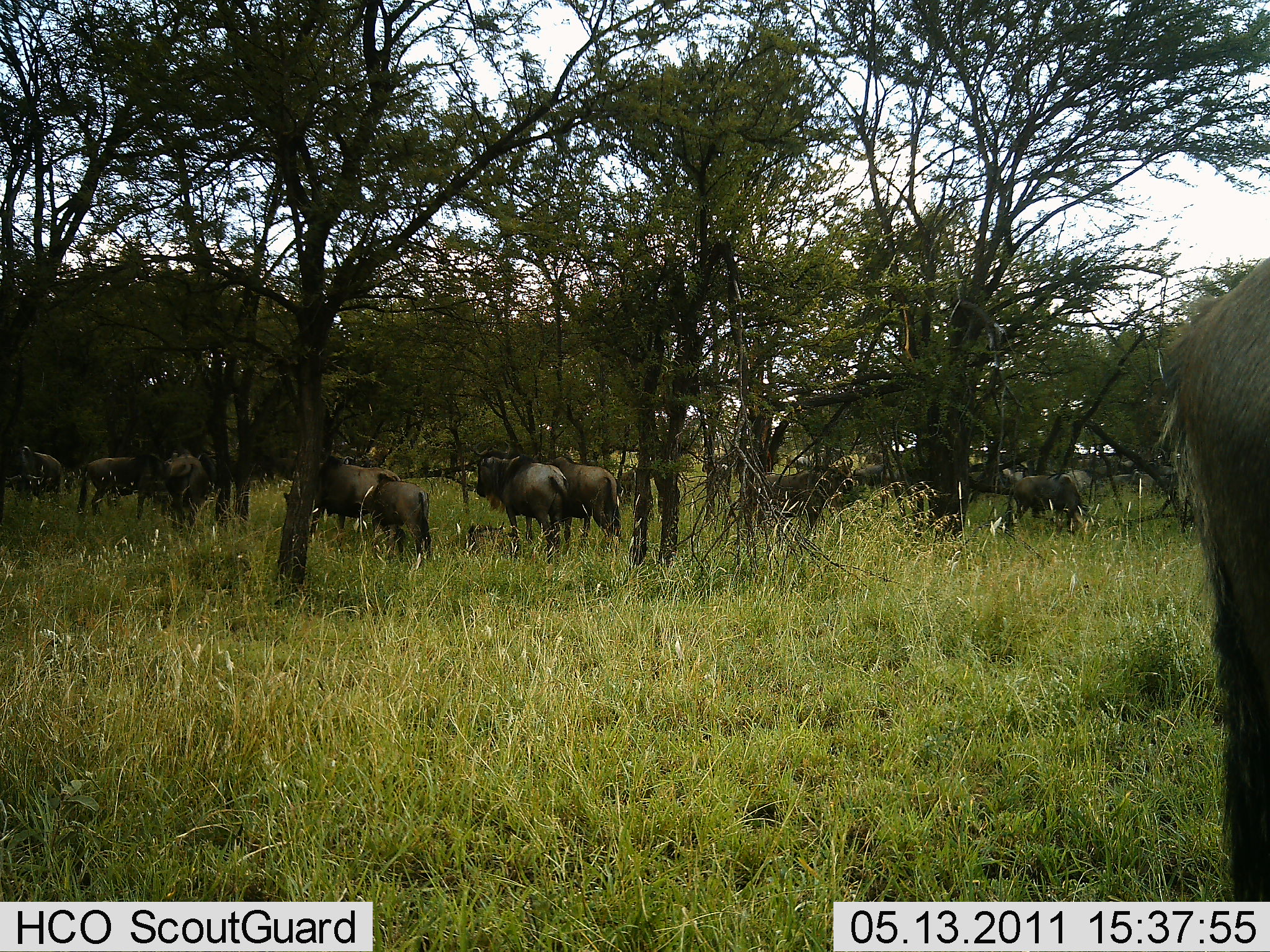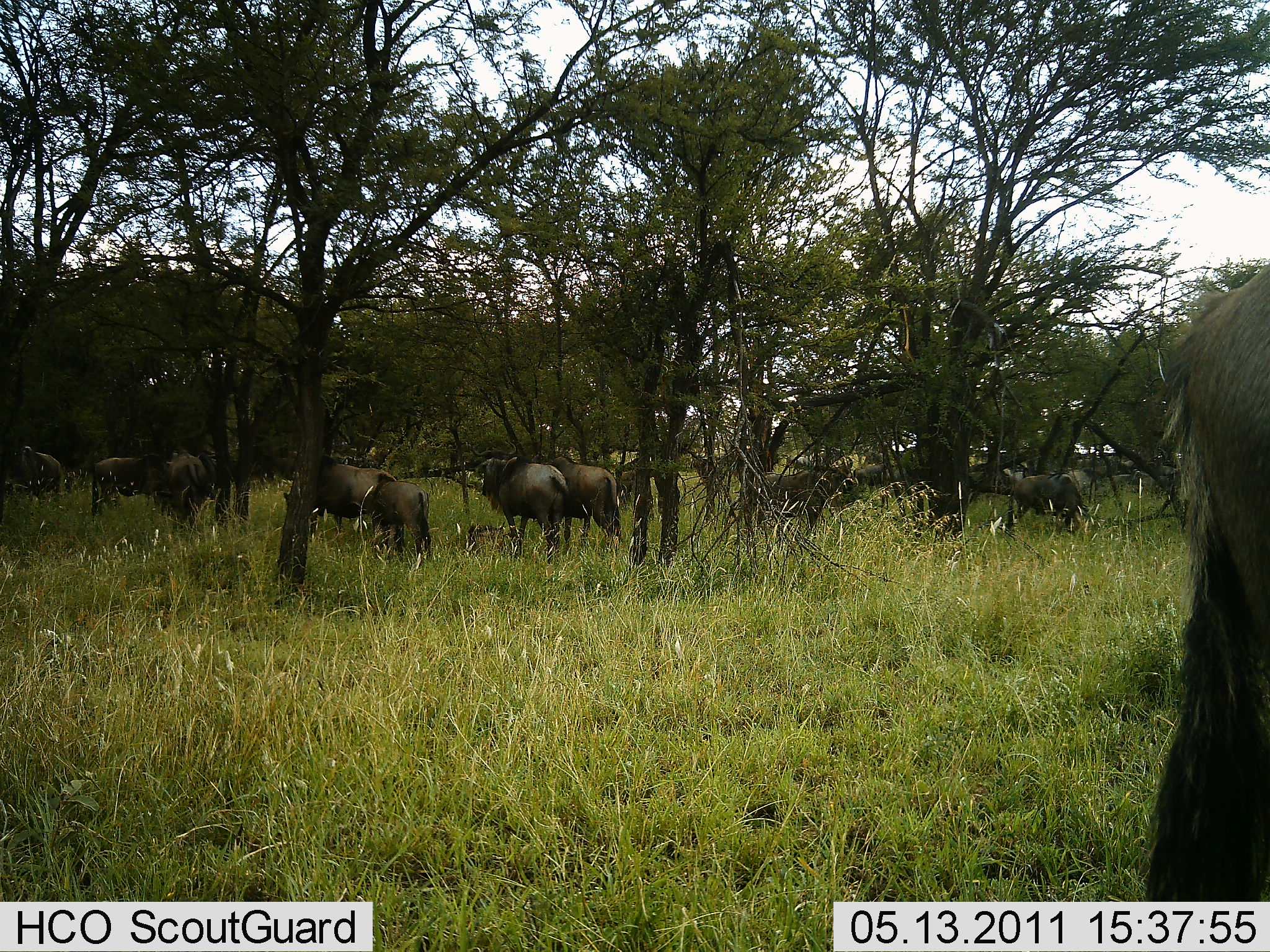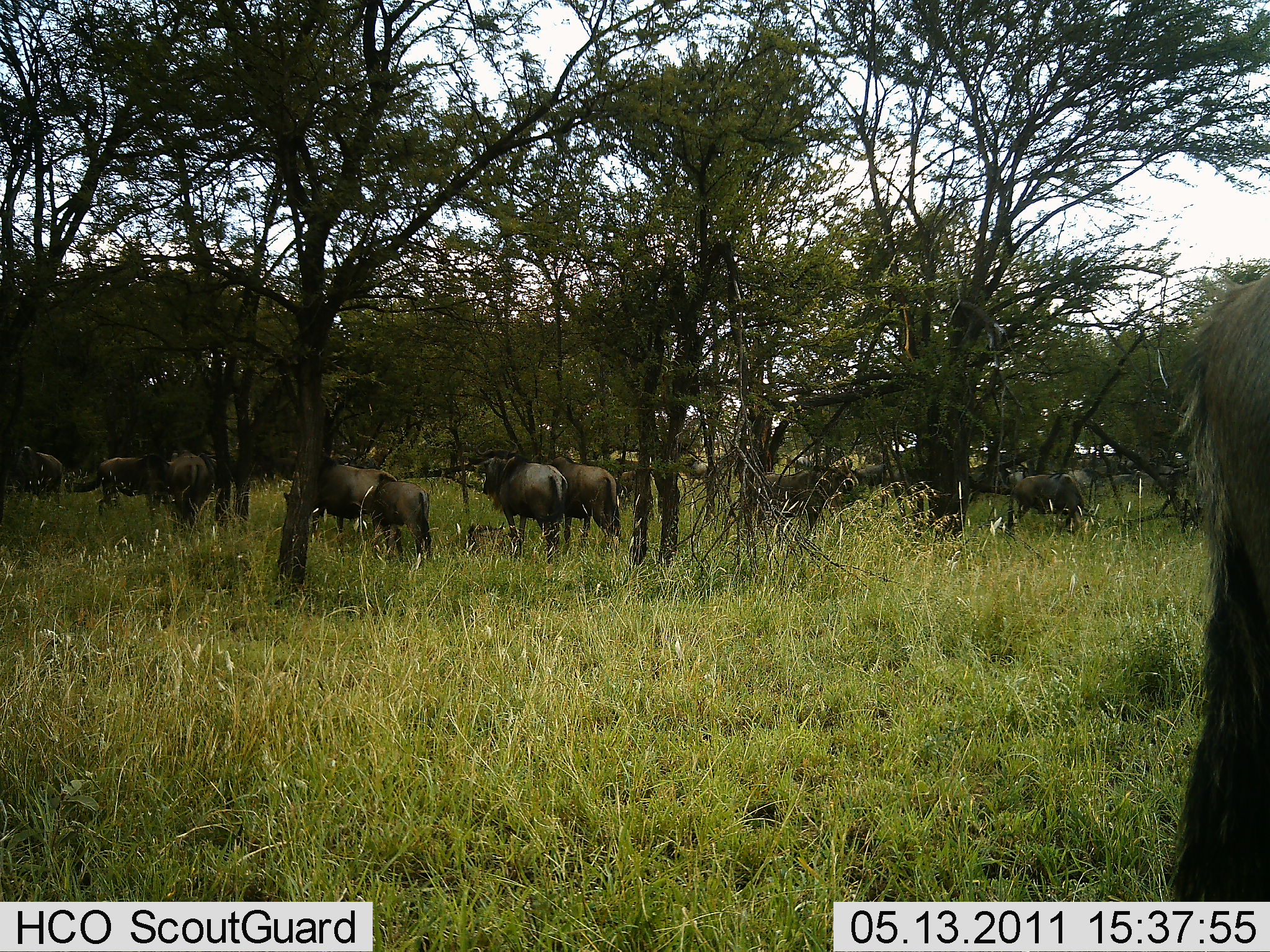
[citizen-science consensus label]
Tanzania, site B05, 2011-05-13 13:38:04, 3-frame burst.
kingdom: Animalia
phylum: Chordata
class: Mammalia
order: Artiodactyla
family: Bovidae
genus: Connochaetes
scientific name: Connochaetes taurinus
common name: blue wildebeest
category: wildebeest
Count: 11-50.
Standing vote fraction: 45%.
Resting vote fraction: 0%.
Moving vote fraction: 18%.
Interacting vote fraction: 0%.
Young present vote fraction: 0%.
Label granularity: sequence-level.